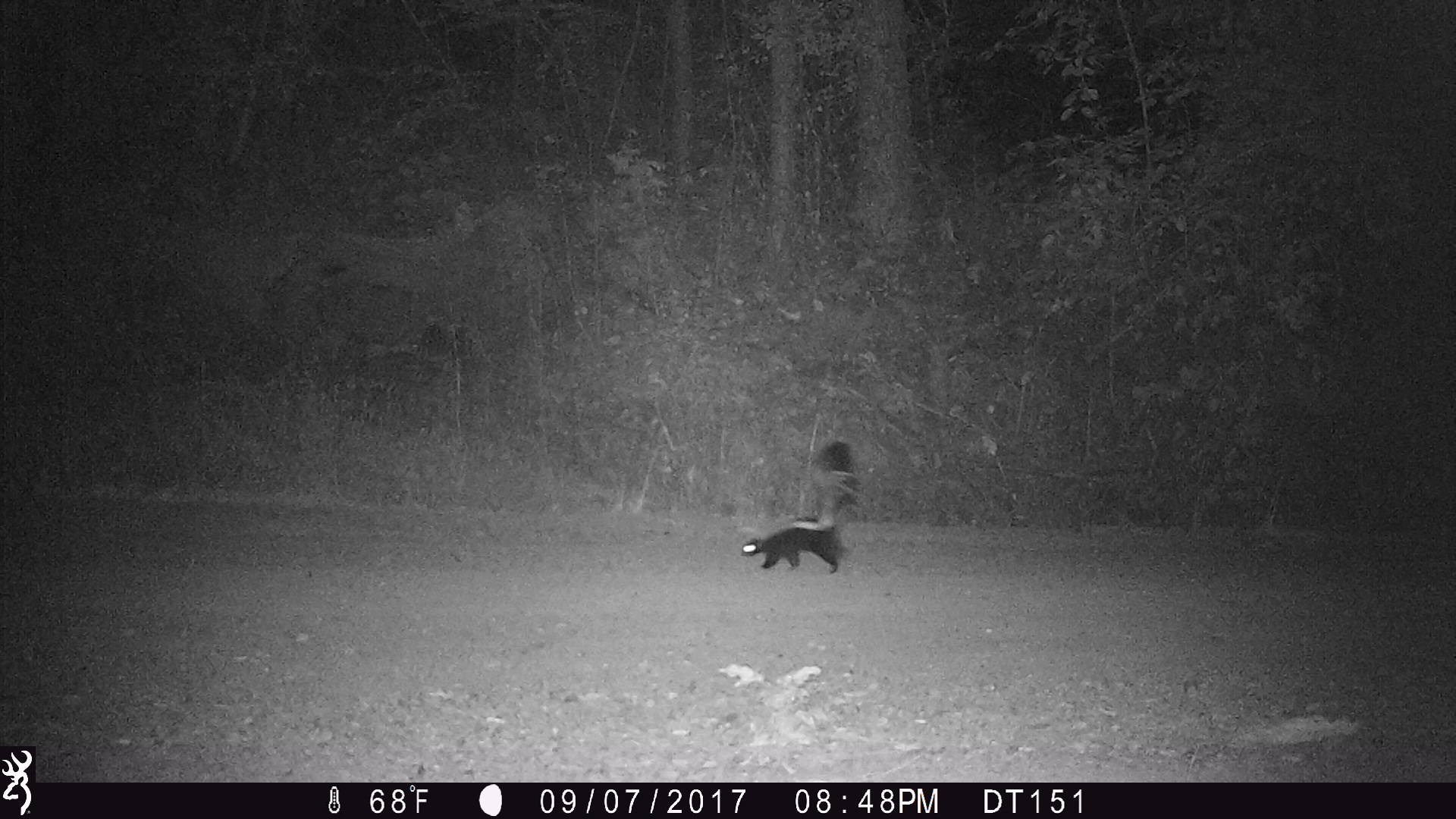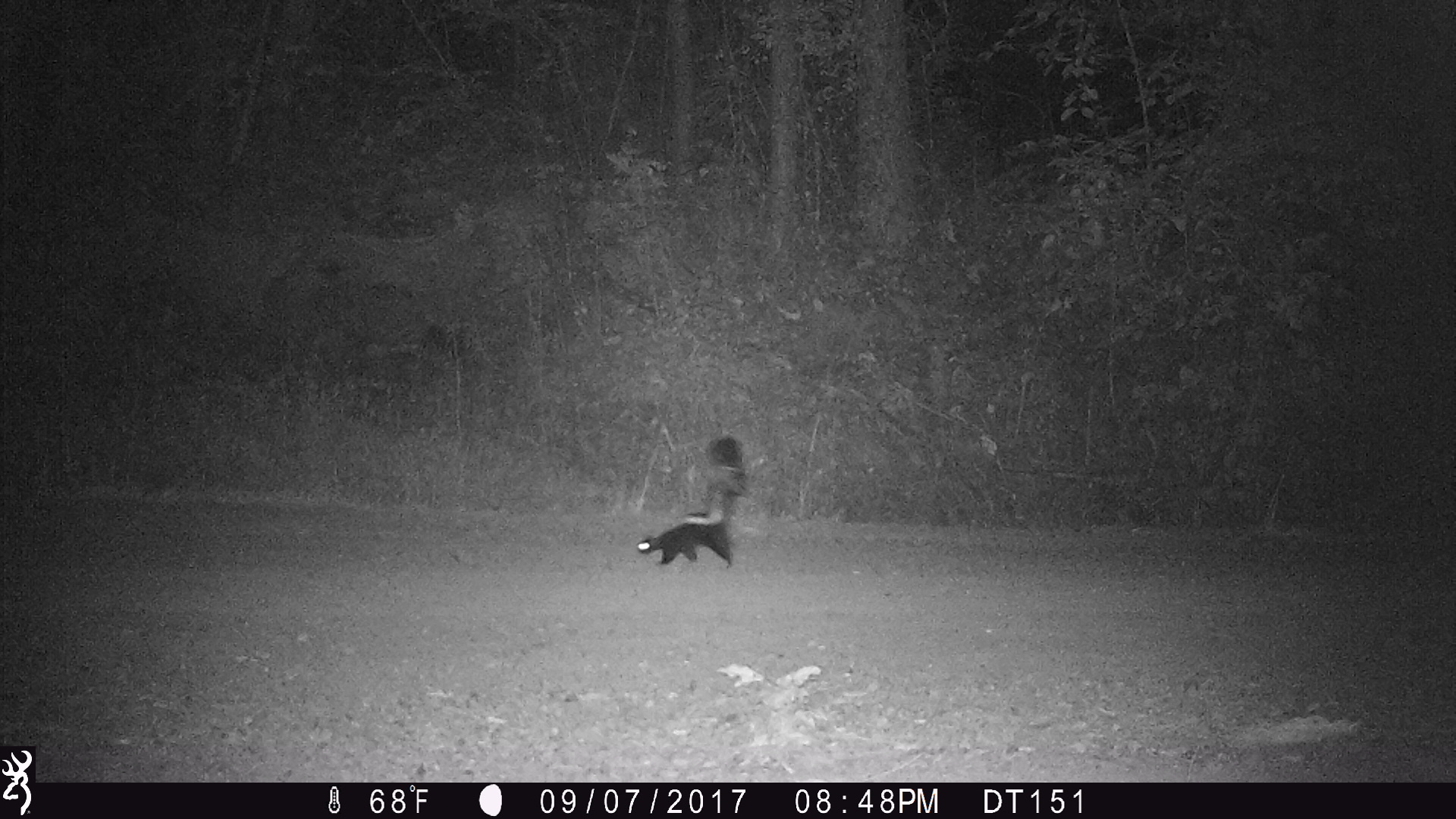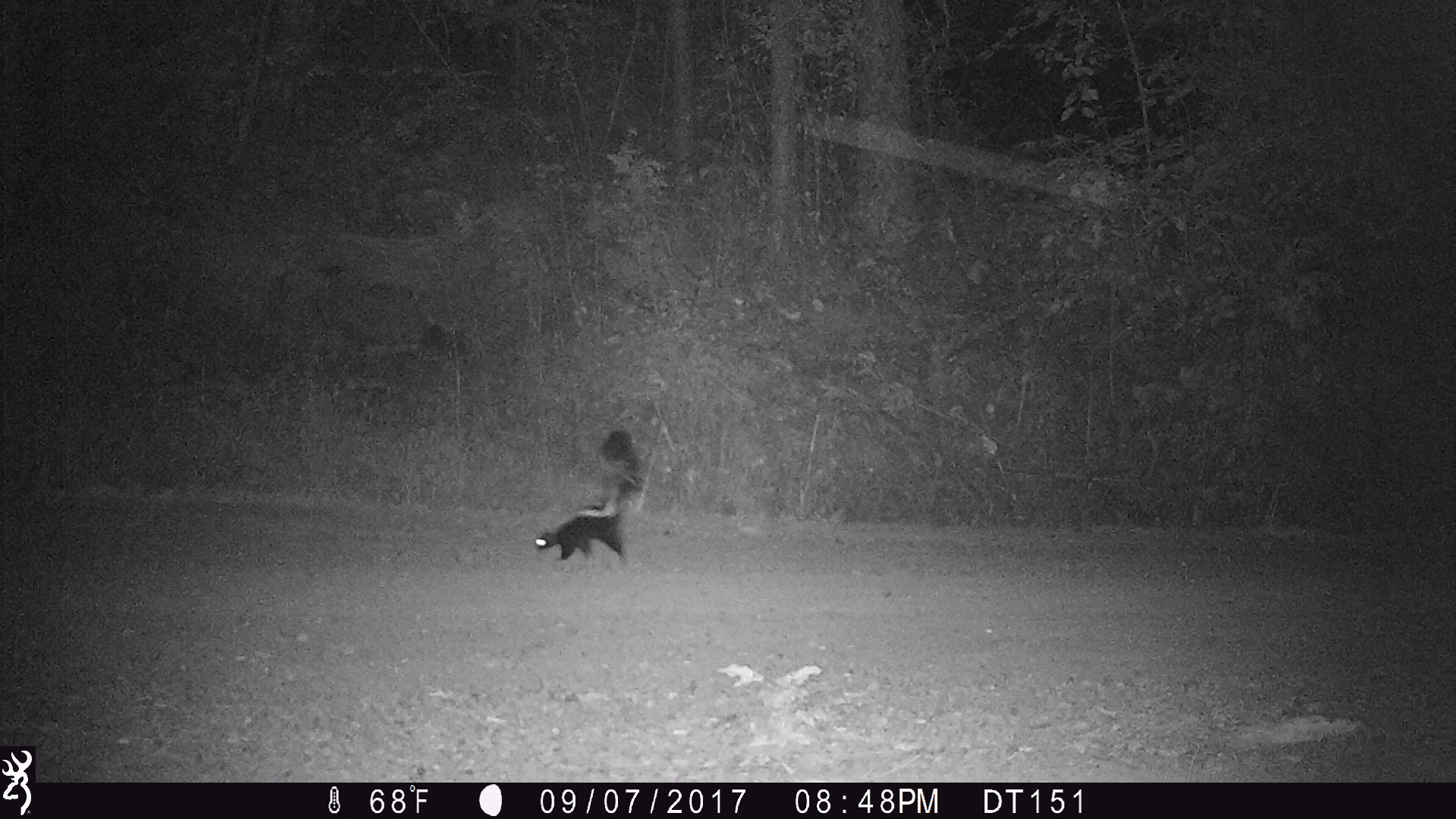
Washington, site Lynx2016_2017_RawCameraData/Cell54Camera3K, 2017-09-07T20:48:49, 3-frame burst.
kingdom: Animalia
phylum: Chordata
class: Mammalia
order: Carnivora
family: Mephitidae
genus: Mephitis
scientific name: Mephitis mephitis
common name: striped skunk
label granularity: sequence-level